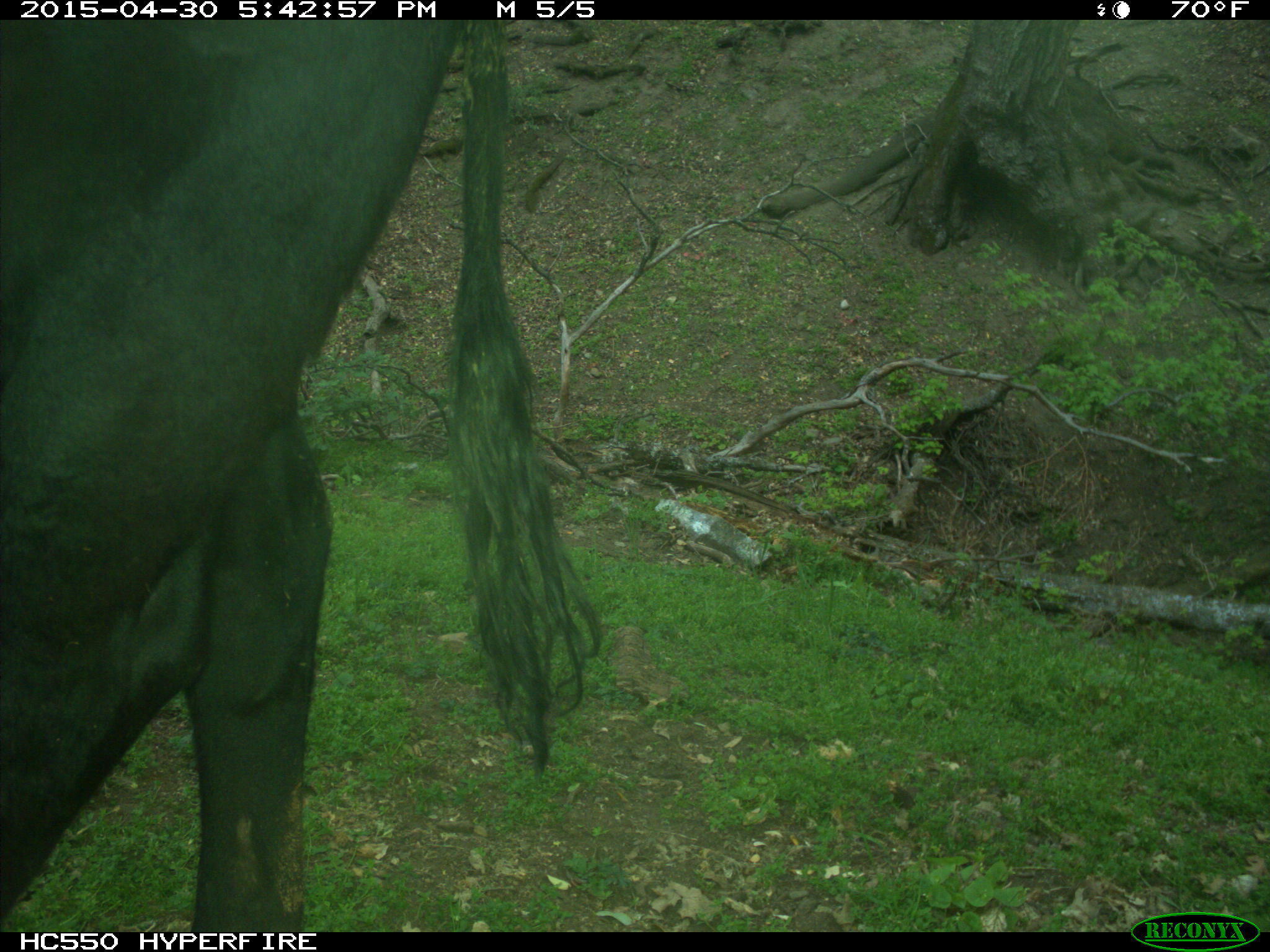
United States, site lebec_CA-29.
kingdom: Animalia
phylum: Chordata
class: Mammalia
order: Artiodactyla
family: Bovidae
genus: Bos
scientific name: Bos taurus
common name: domestic cow